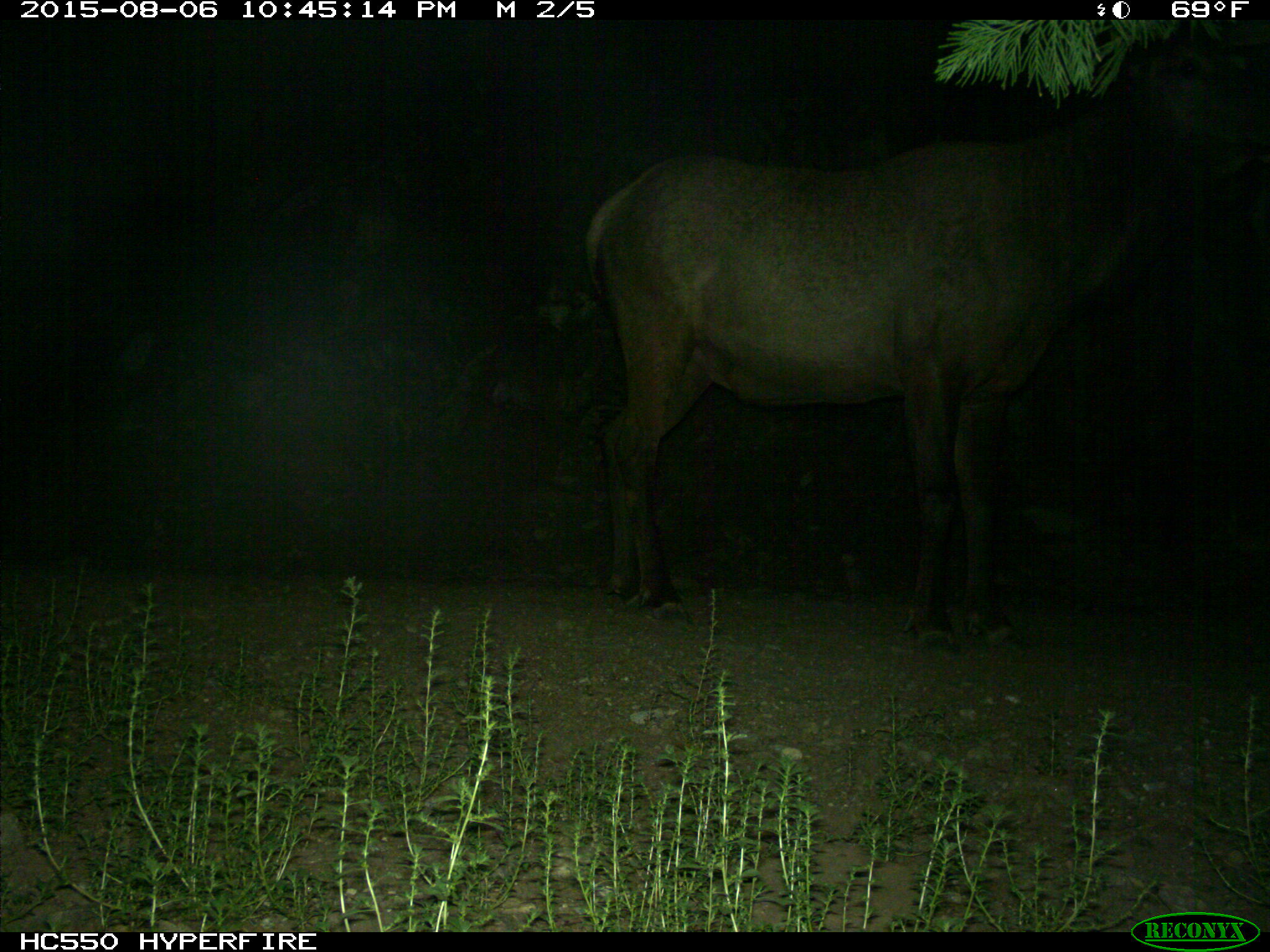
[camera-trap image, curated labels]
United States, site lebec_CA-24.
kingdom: Animalia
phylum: Chordata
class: Mammalia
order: Artiodactyla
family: Cervidae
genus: Cervus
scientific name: Cervus canadensis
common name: elk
Cervus canadensis (elk).